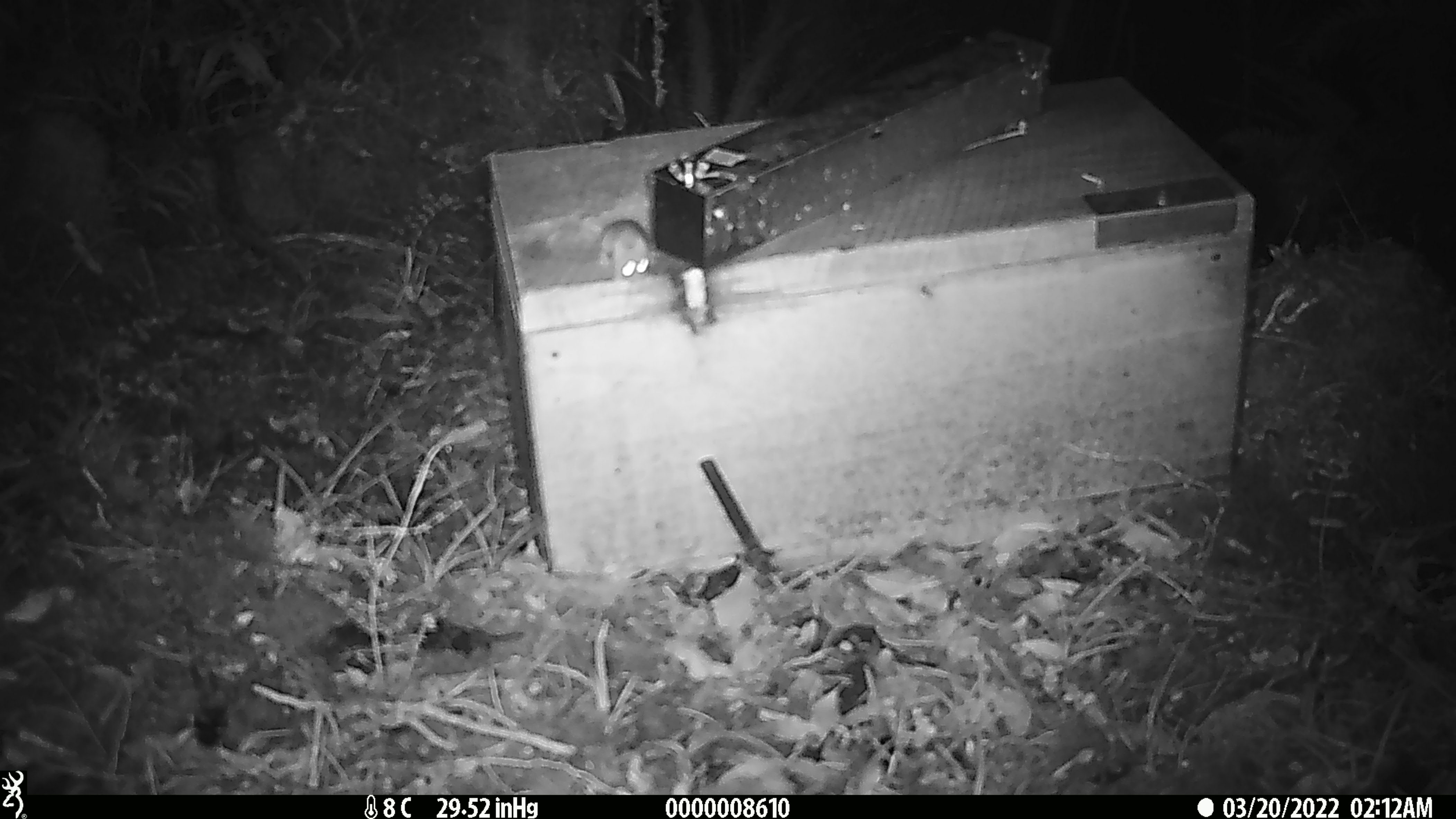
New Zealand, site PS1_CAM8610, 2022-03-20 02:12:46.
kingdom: Animalia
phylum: Chordata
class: Mammalia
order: Rodentia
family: Muridae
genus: Mus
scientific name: Mus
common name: mouse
Mouse (Mus).